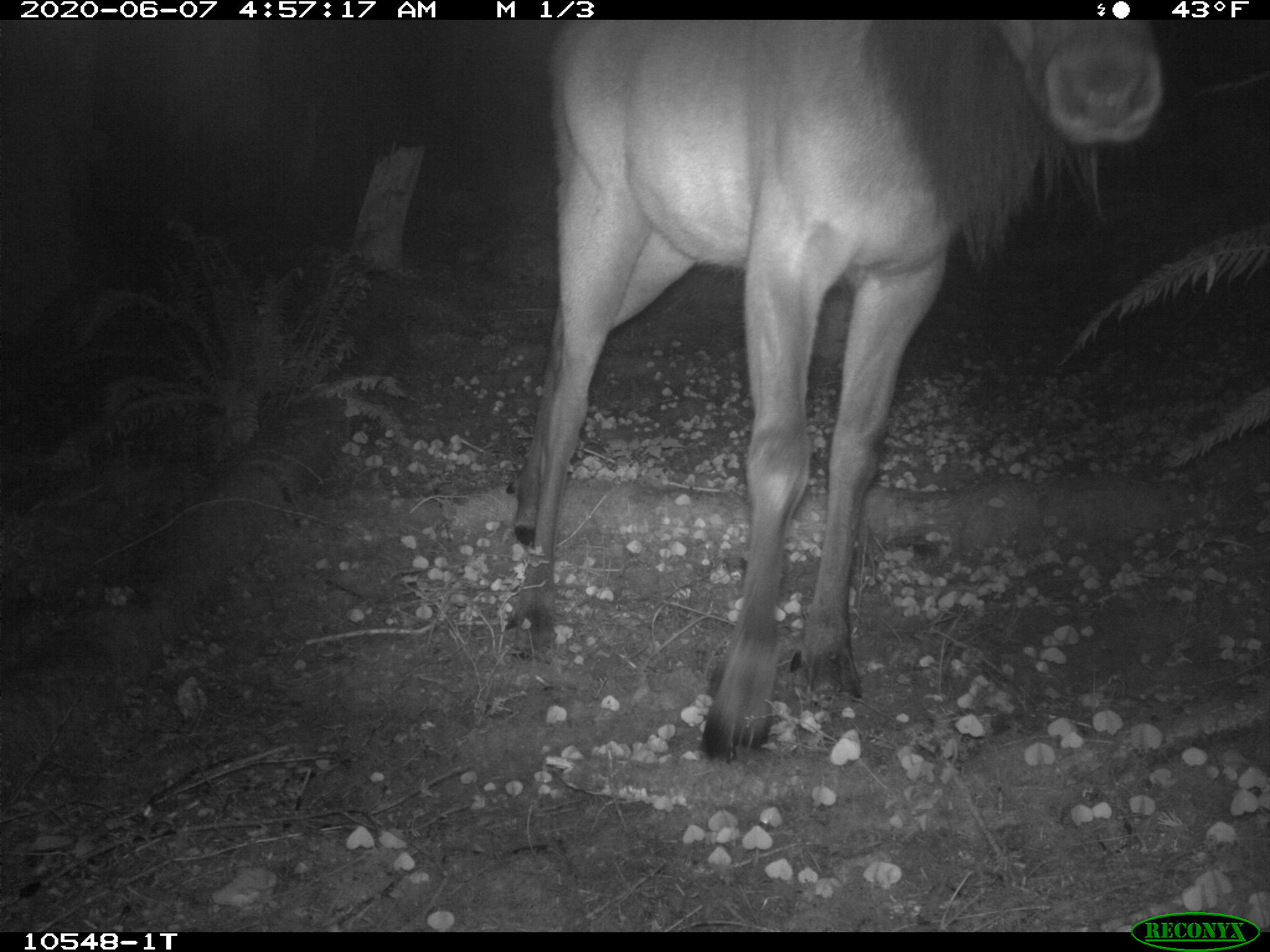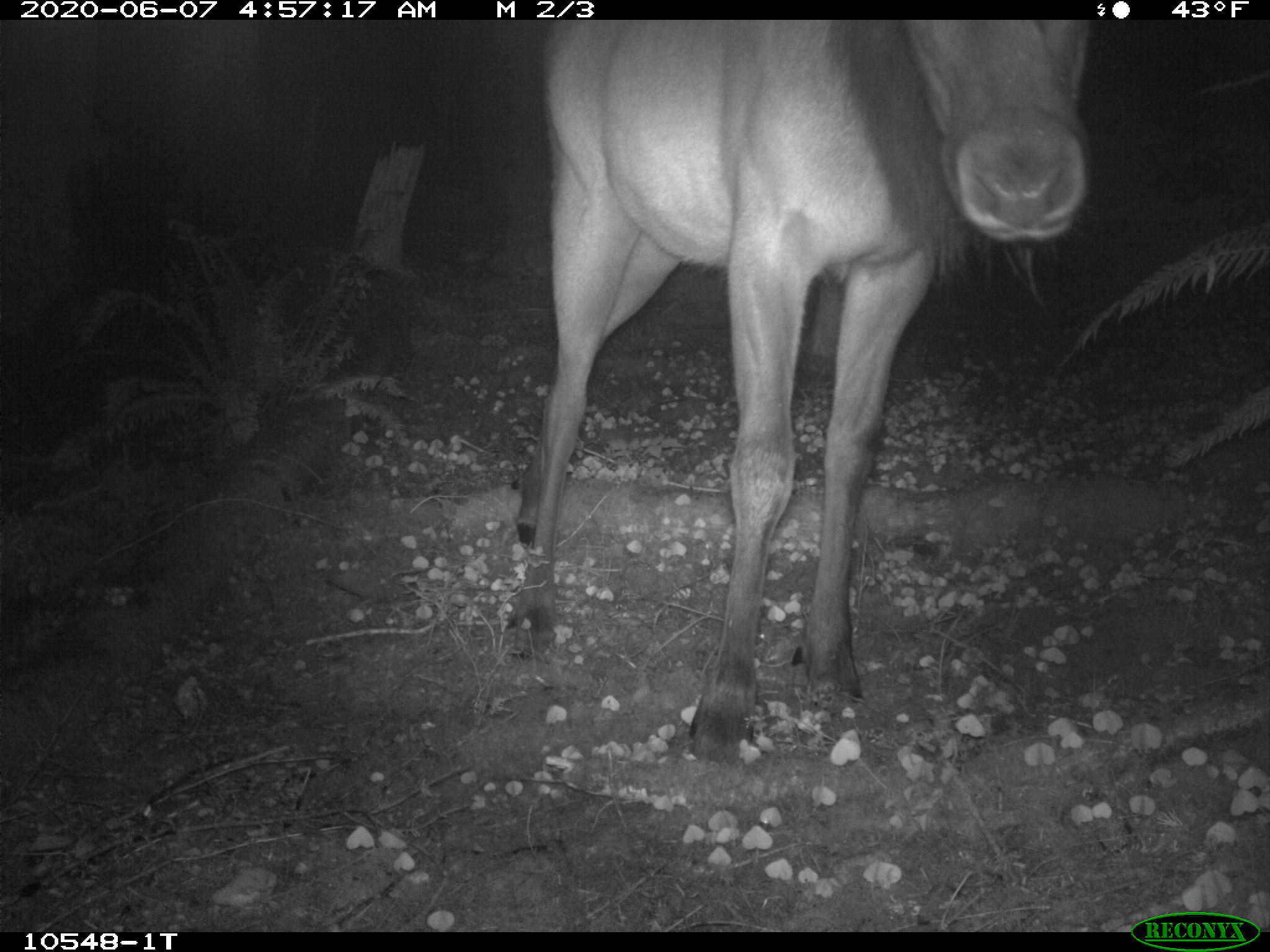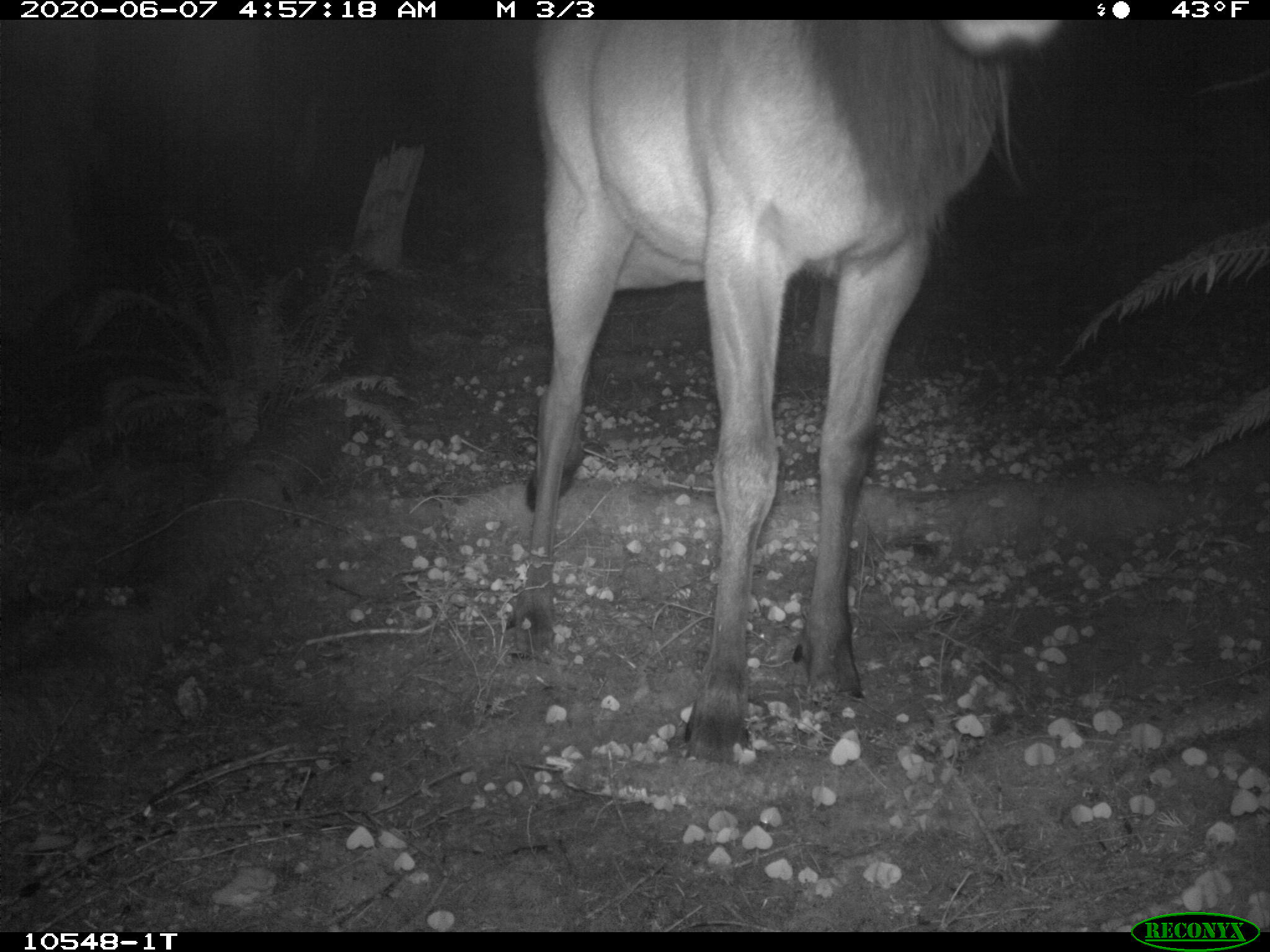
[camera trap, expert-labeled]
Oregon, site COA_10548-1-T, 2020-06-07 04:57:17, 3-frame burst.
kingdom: Animalia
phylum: Chordata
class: Mammalia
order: Artiodactyla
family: Cervidae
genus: Cervus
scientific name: Cervus canadensis roosevelti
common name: roosevelt elk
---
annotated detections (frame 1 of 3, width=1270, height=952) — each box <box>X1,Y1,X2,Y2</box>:
roosevelt elk: <box>497,27,1176,770</box>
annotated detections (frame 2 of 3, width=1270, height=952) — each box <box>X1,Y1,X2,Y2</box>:
roosevelt elk: <box>488,27,1112,767</box>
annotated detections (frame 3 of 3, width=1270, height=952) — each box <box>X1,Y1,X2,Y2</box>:
roosevelt elk: <box>490,25,1063,770</box>